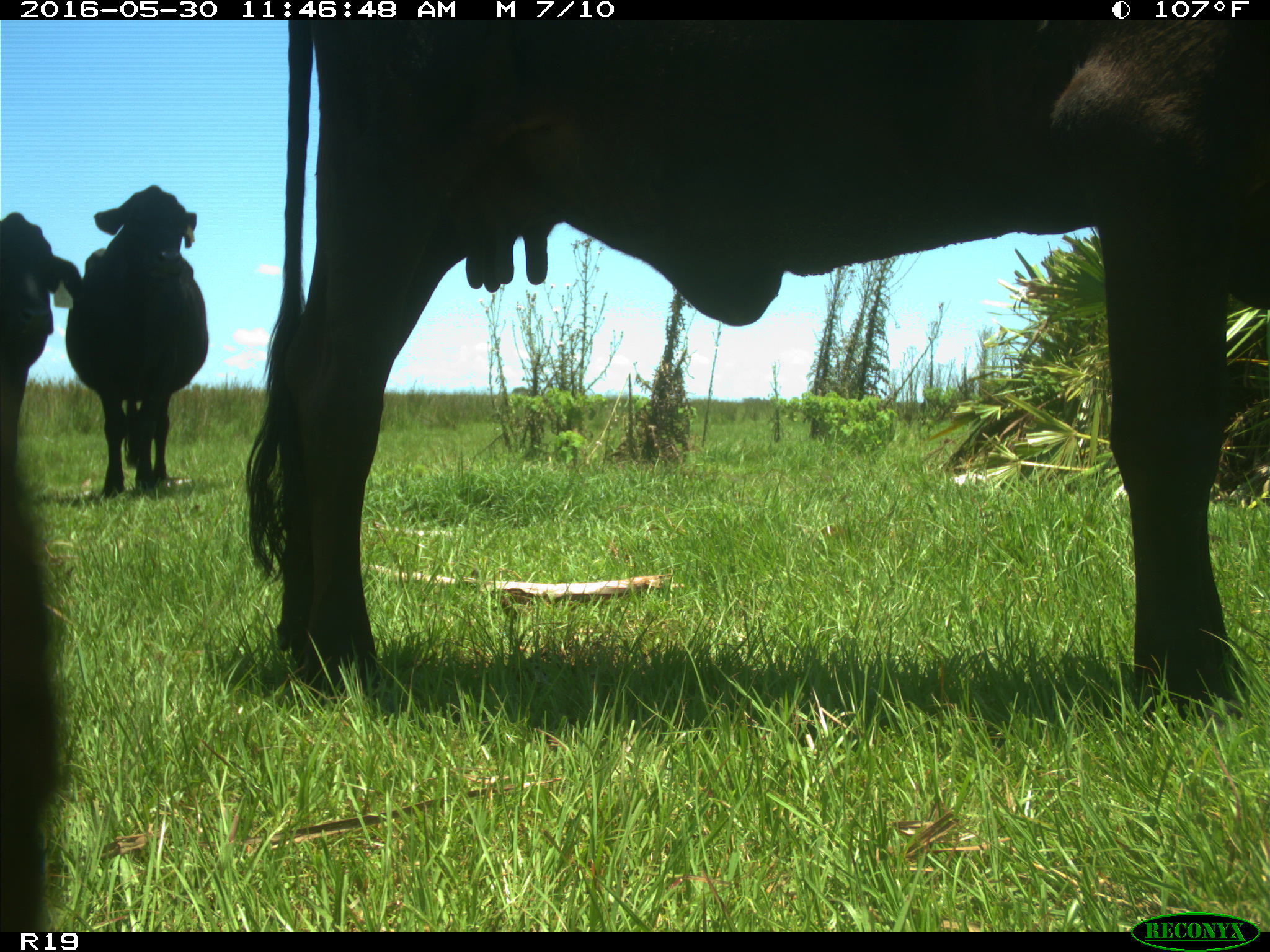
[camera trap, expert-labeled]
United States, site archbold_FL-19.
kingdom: Animalia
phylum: Chordata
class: Mammalia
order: Artiodactyla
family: Bovidae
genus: Bos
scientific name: Bos taurus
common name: domestic cow